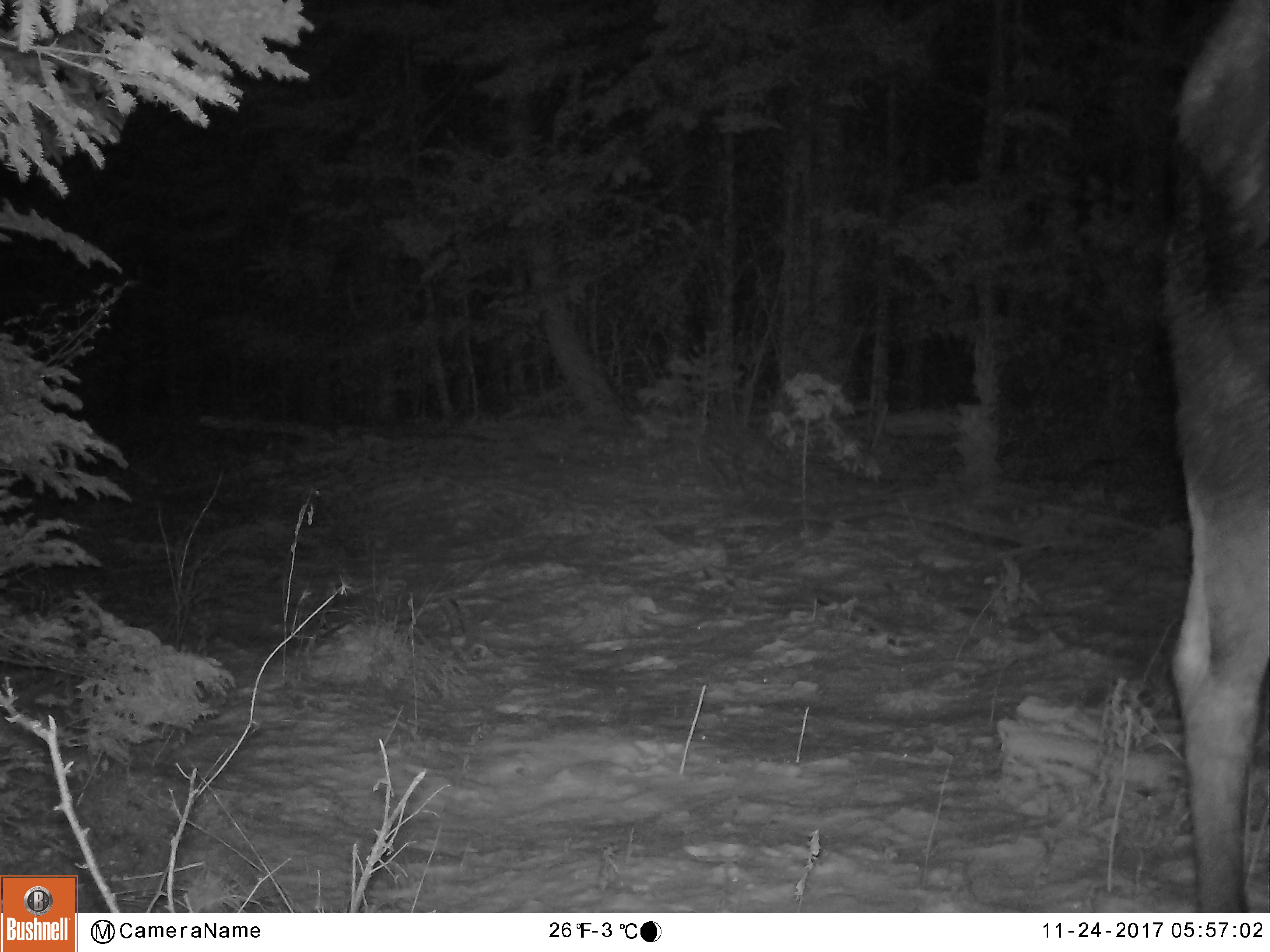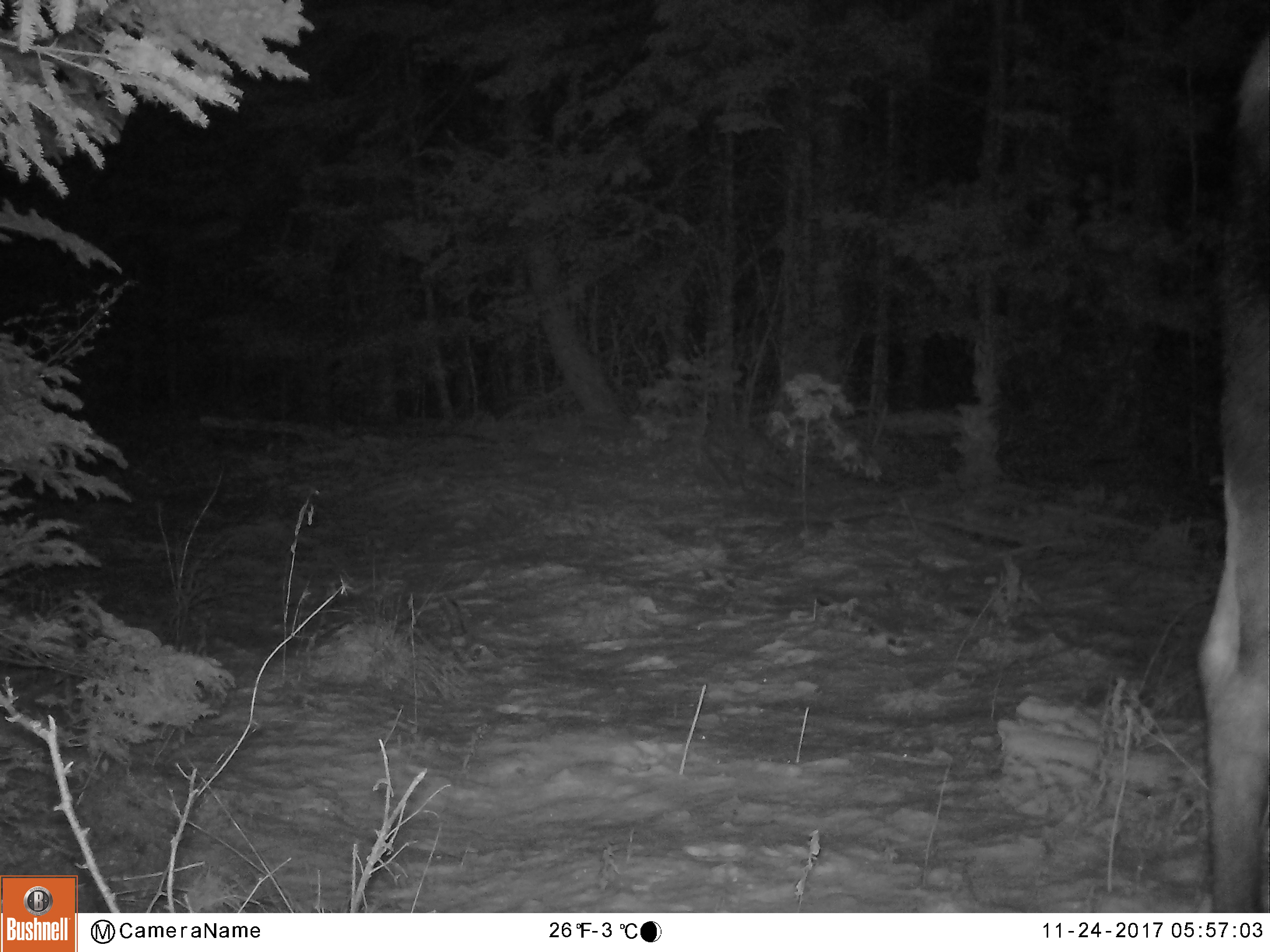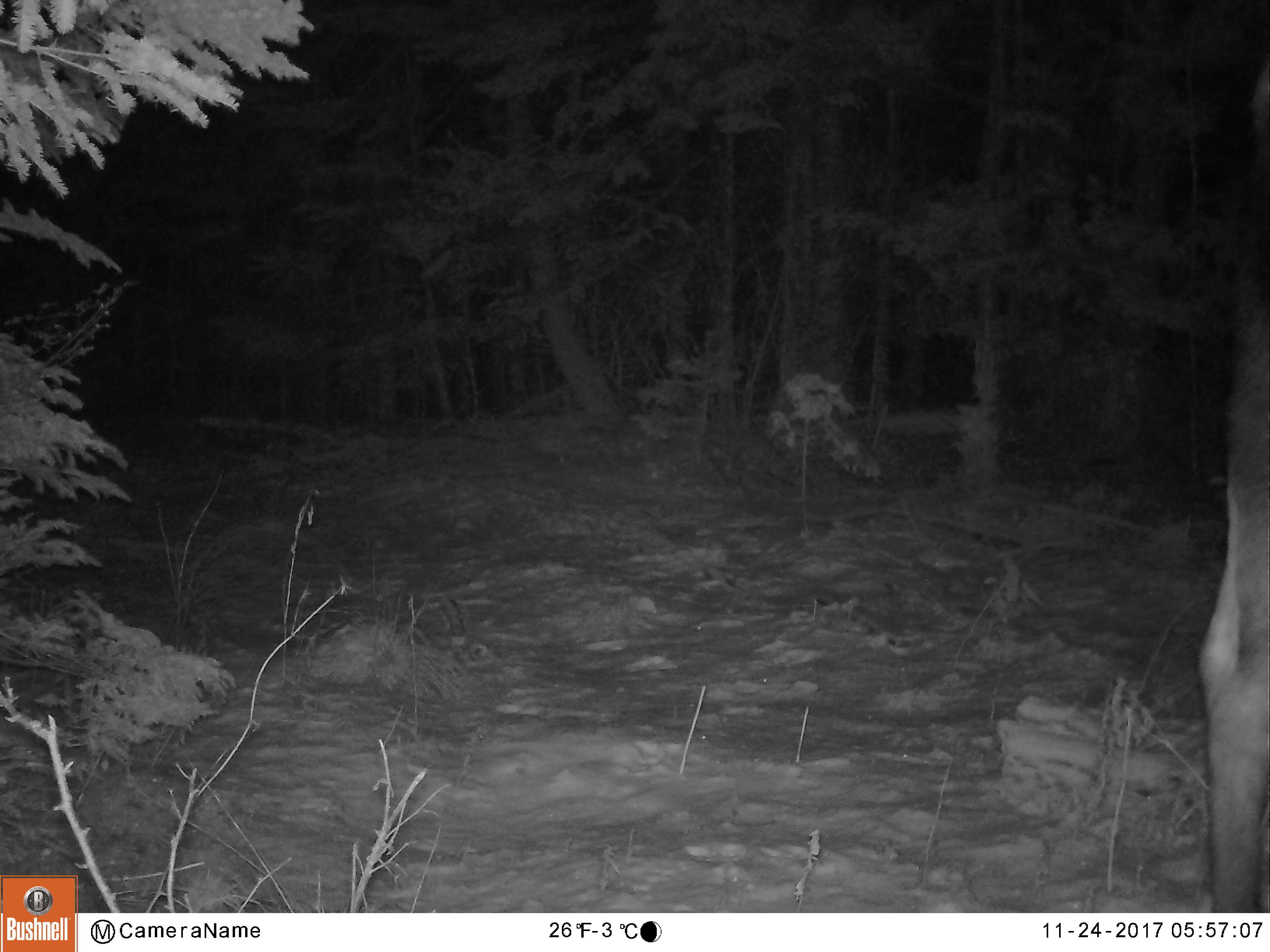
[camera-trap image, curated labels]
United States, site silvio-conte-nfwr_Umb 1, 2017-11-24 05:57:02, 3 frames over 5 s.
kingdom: Animalia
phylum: Chordata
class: Mammalia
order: Artiodactyla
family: Cervidae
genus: Alces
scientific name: Alces alces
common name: moose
Moose (Alces alces).